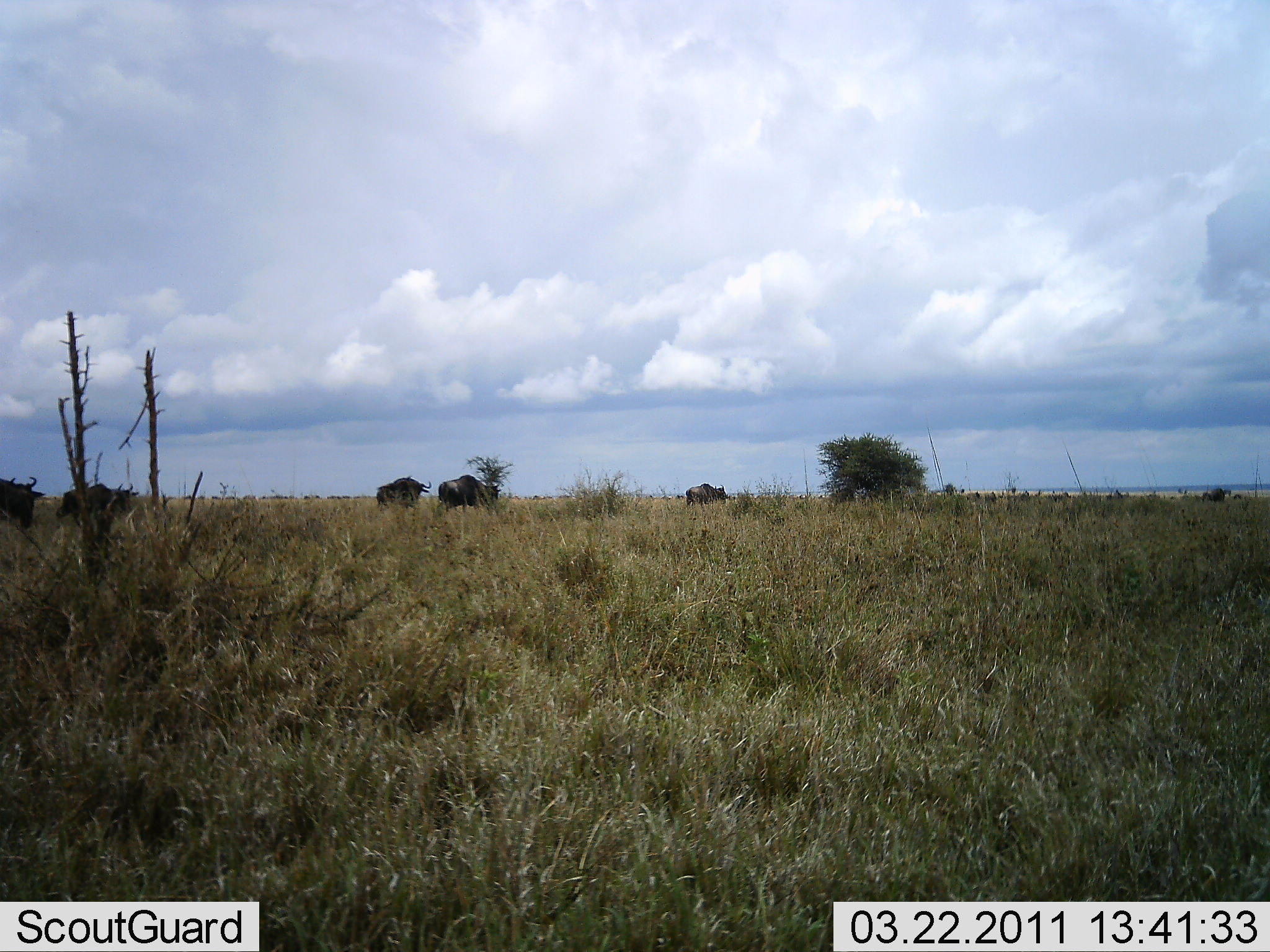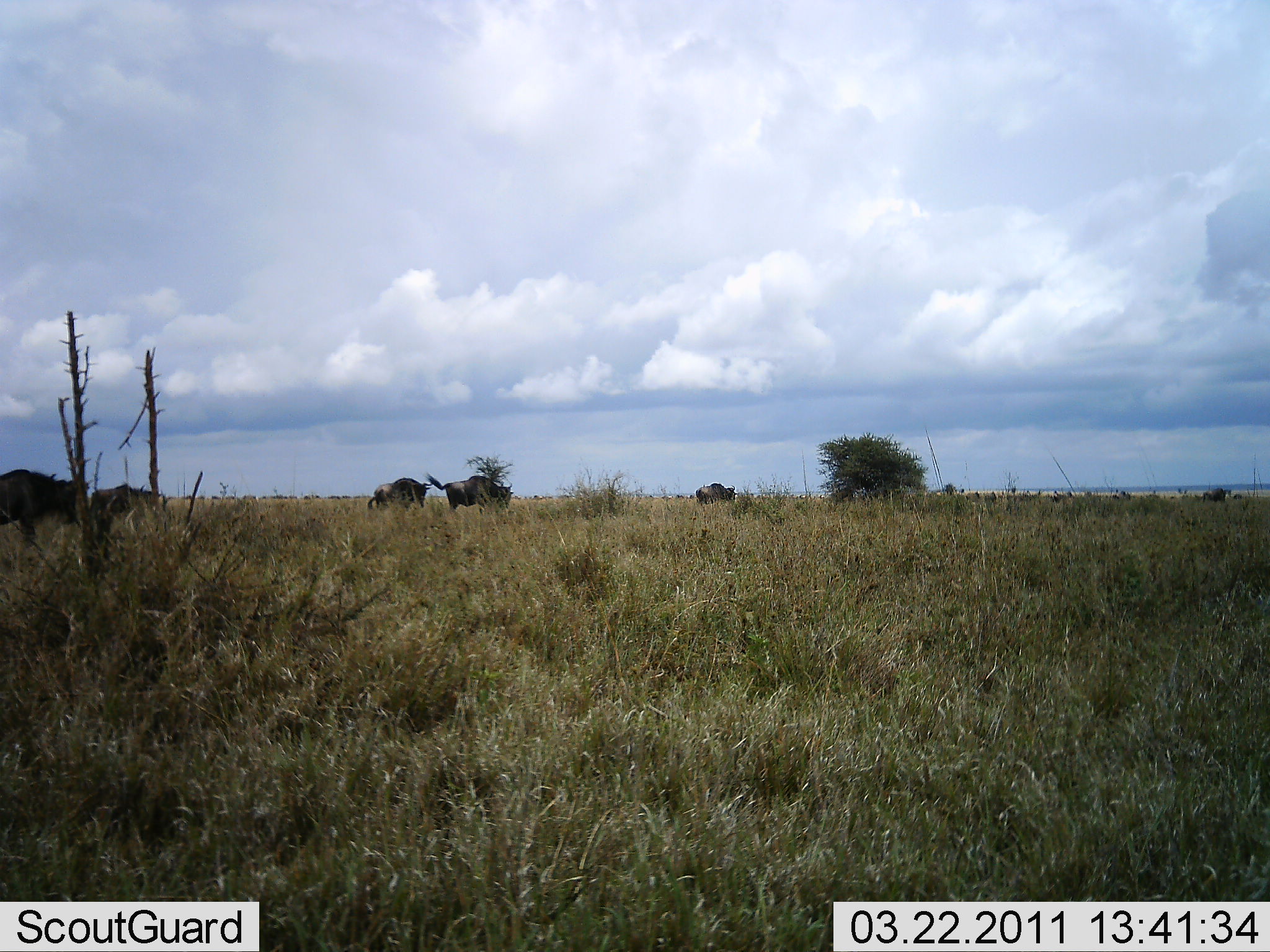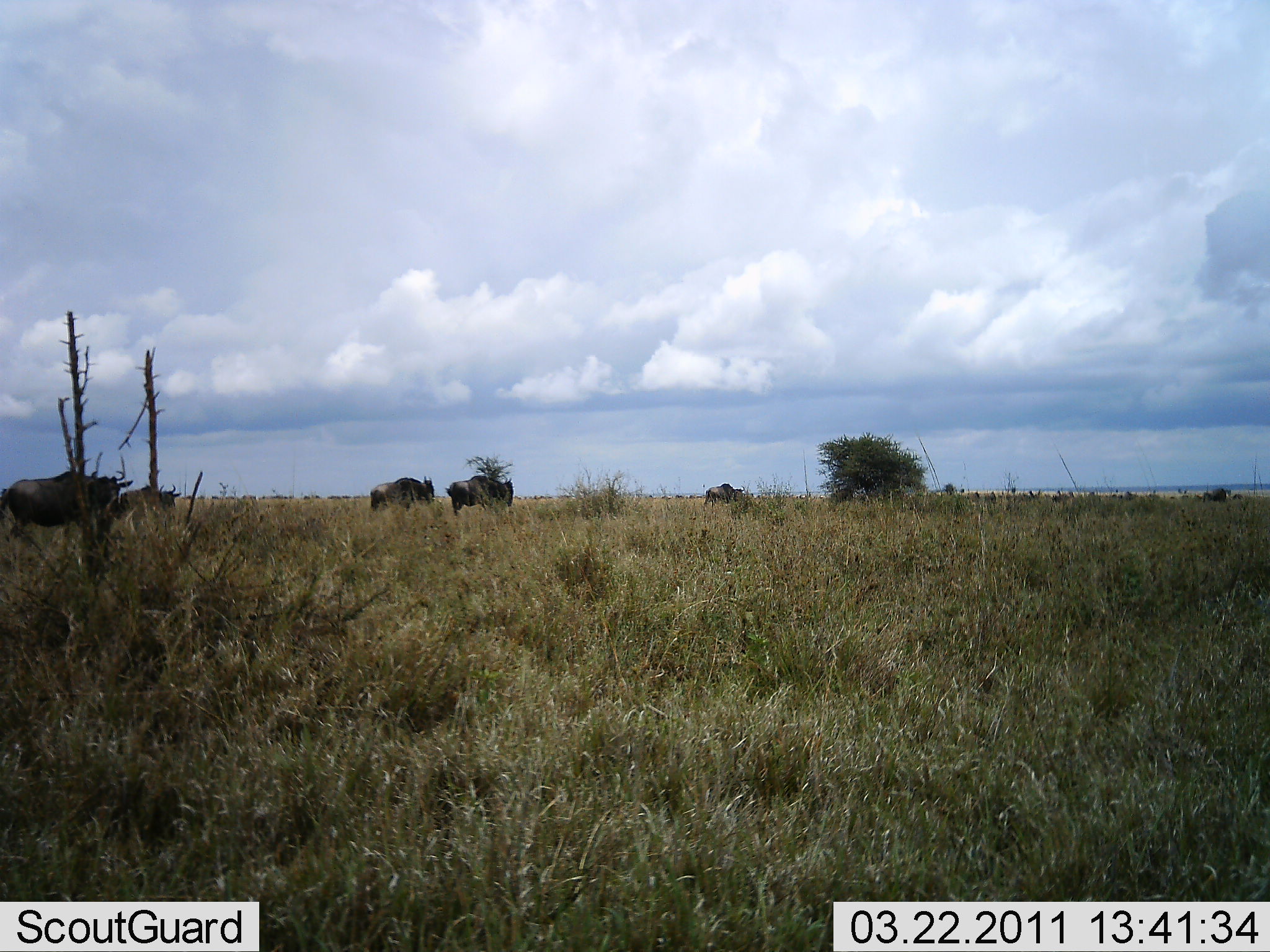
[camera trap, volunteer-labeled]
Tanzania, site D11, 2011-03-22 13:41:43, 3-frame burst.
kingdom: Animalia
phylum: Chordata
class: Mammalia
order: Artiodactyla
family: Bovidae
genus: Connochaetes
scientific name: Connochaetes taurinus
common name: blue wildebeest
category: wildebeest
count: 5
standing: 27%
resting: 0%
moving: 73%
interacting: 0%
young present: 0%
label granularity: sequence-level